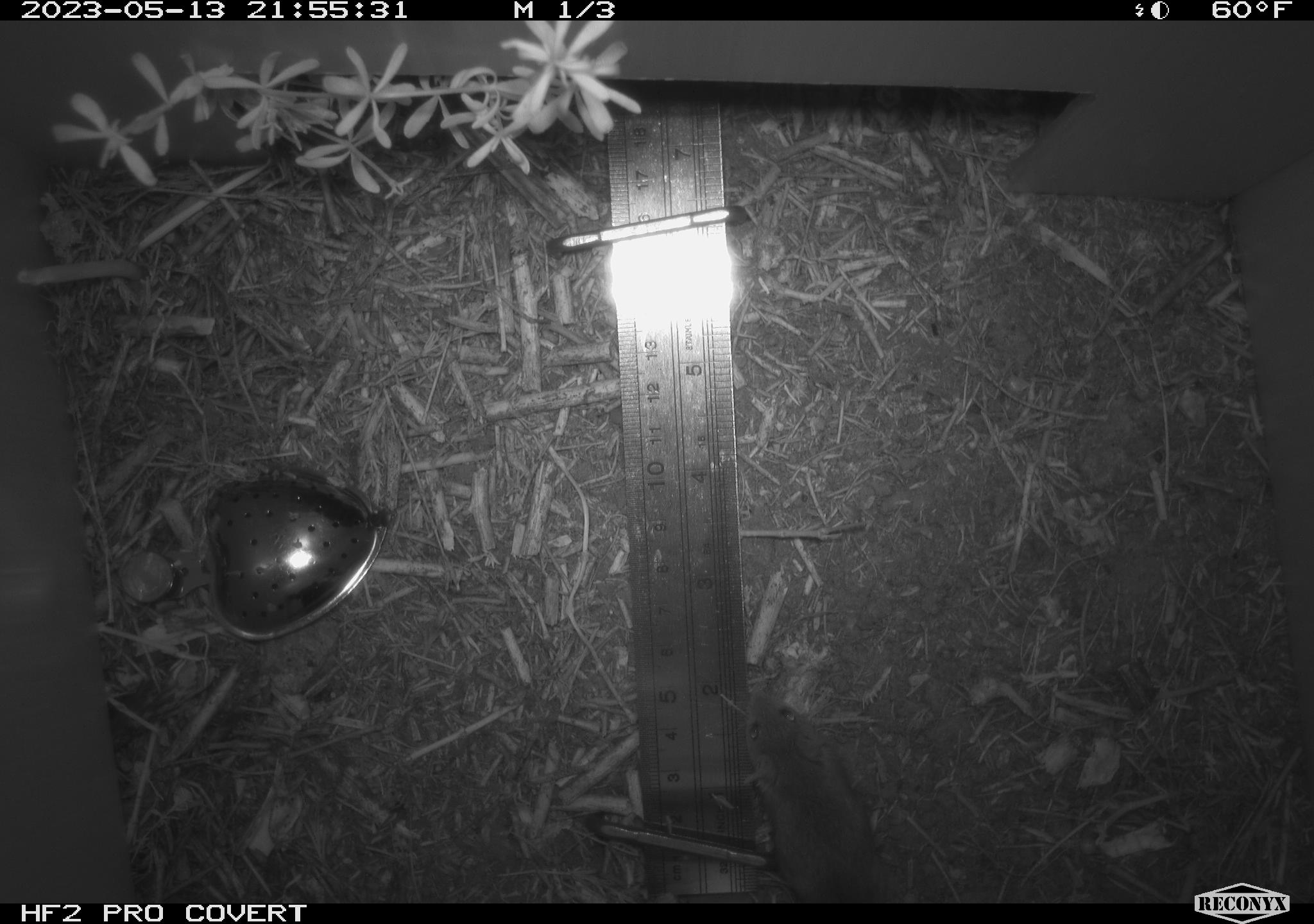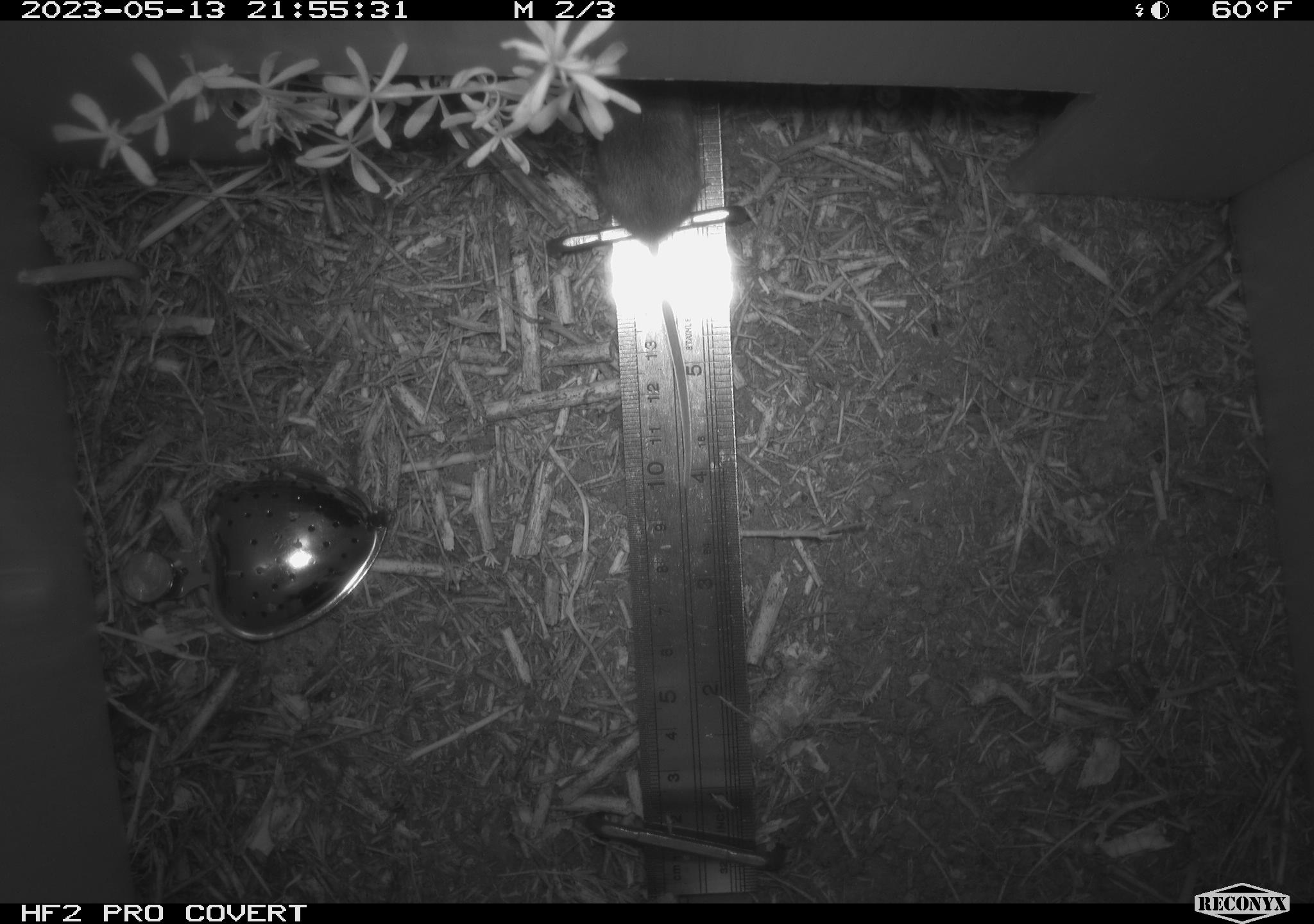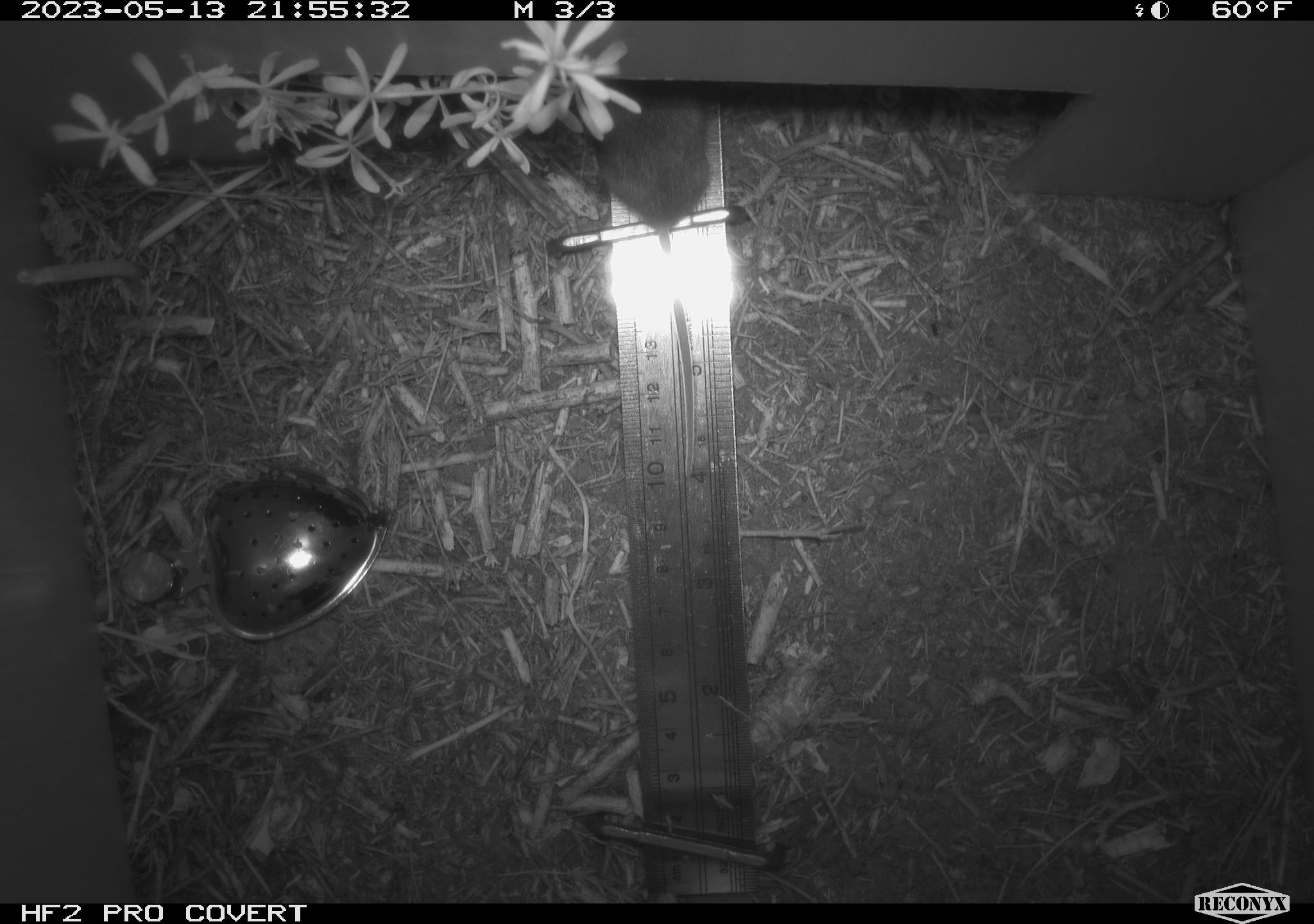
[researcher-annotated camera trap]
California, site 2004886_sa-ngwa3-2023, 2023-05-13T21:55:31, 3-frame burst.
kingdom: Animalia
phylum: Chordata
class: Mammalia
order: Rodentia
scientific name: Rodentia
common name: mouse species